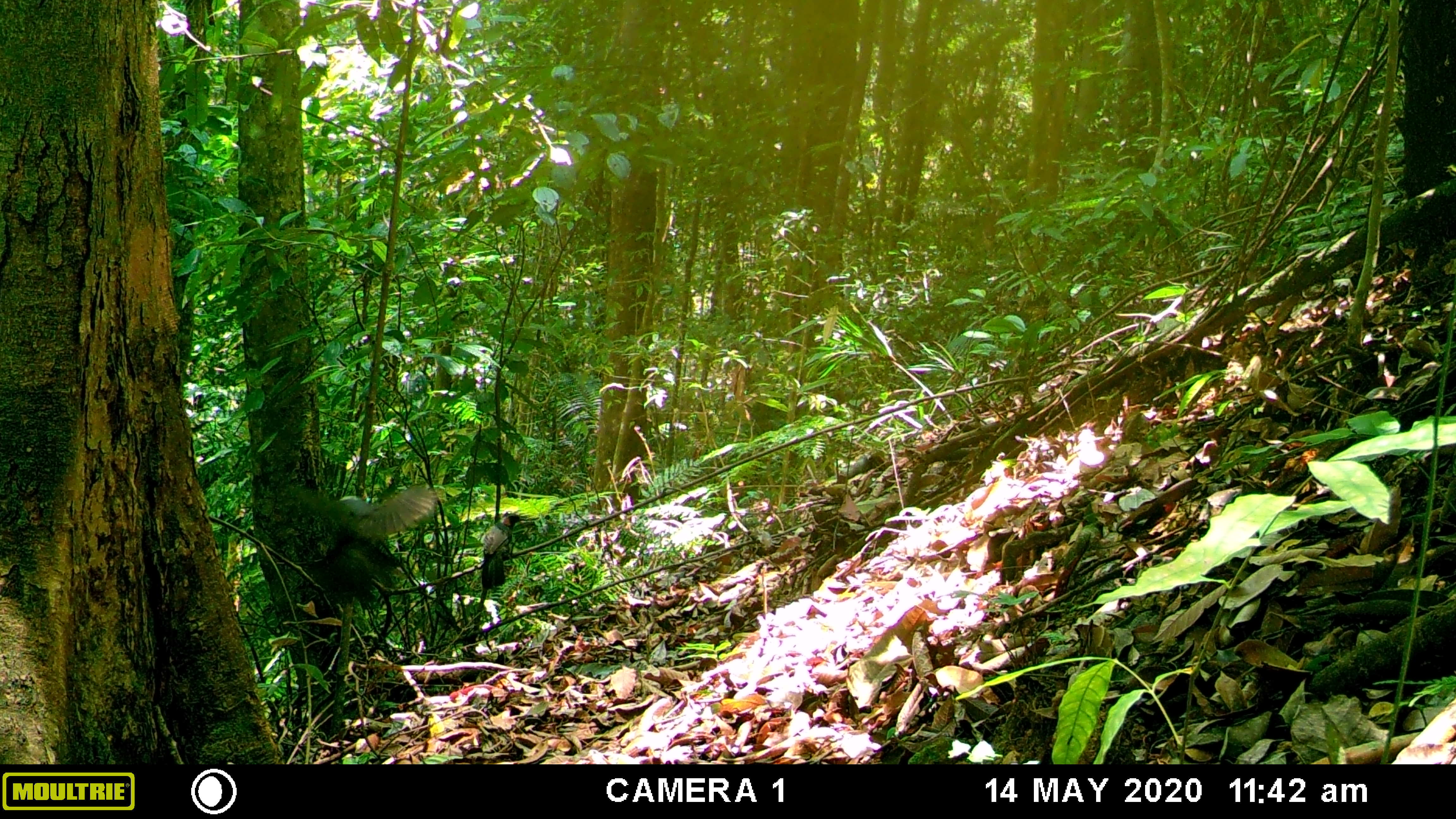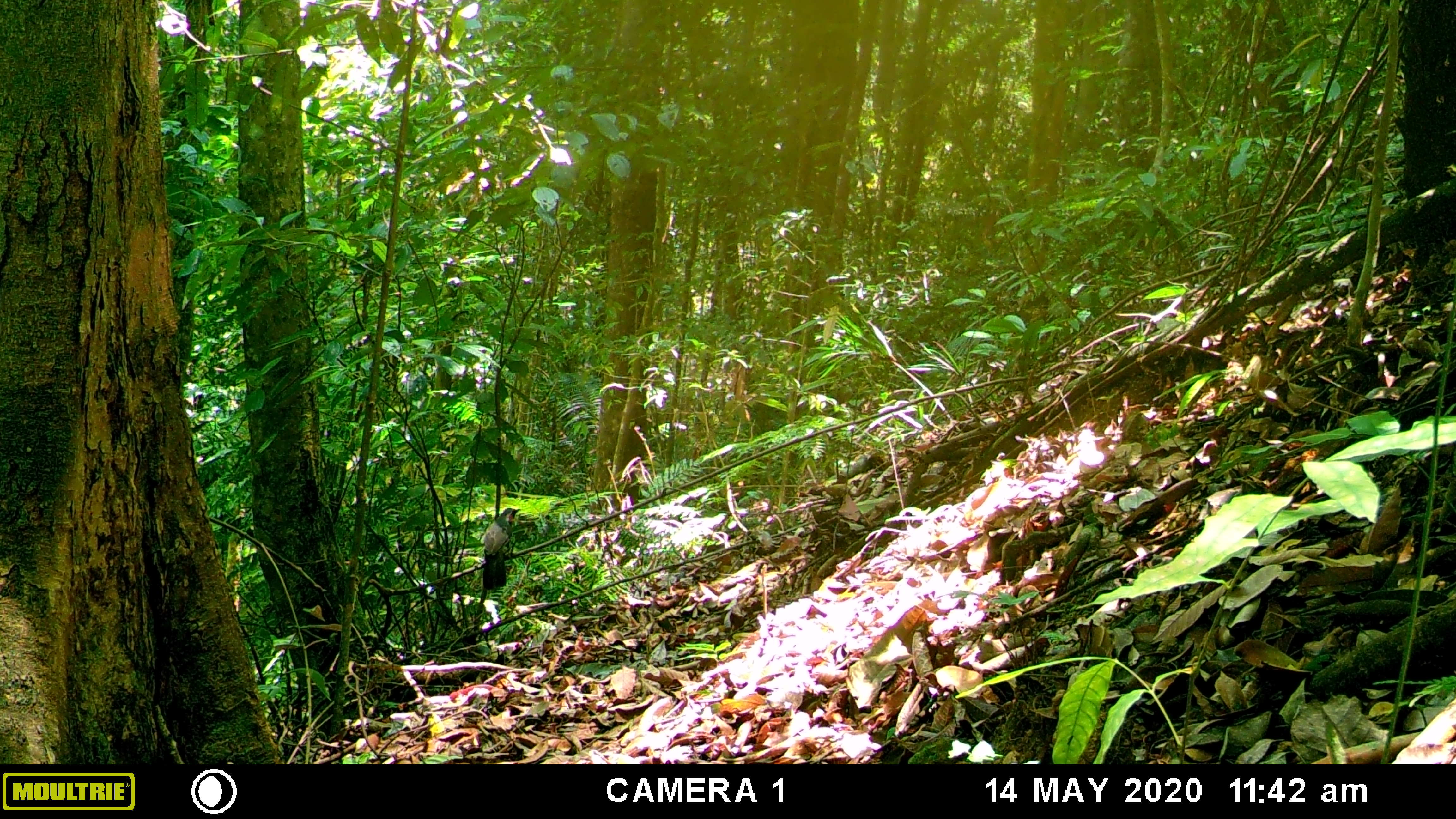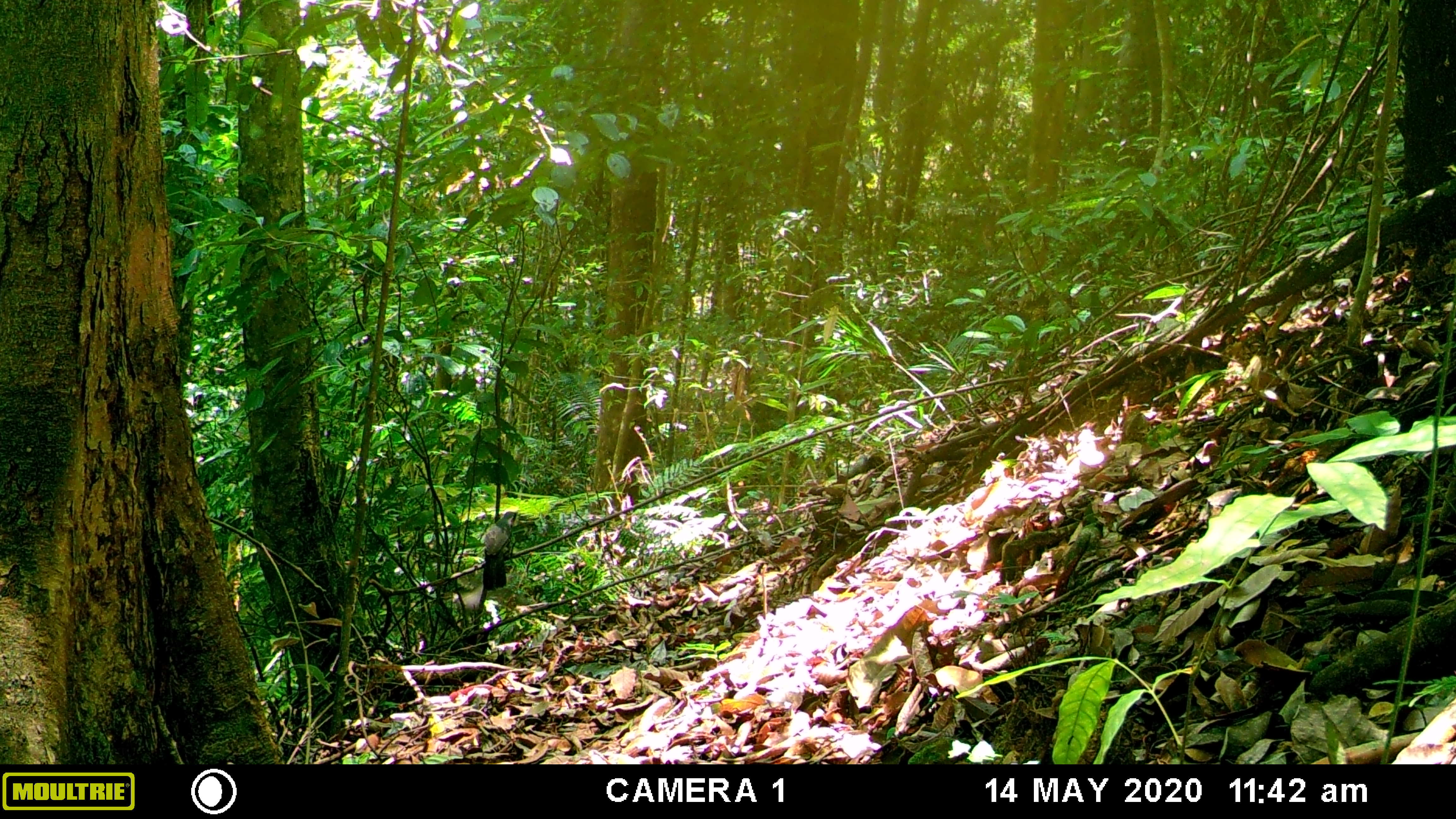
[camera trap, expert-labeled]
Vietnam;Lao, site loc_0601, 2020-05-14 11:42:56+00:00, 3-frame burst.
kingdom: Animalia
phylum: Chordata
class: Aves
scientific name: Aves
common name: bird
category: unidentified bird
Unidentified bird (bird) (Aves). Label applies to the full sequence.